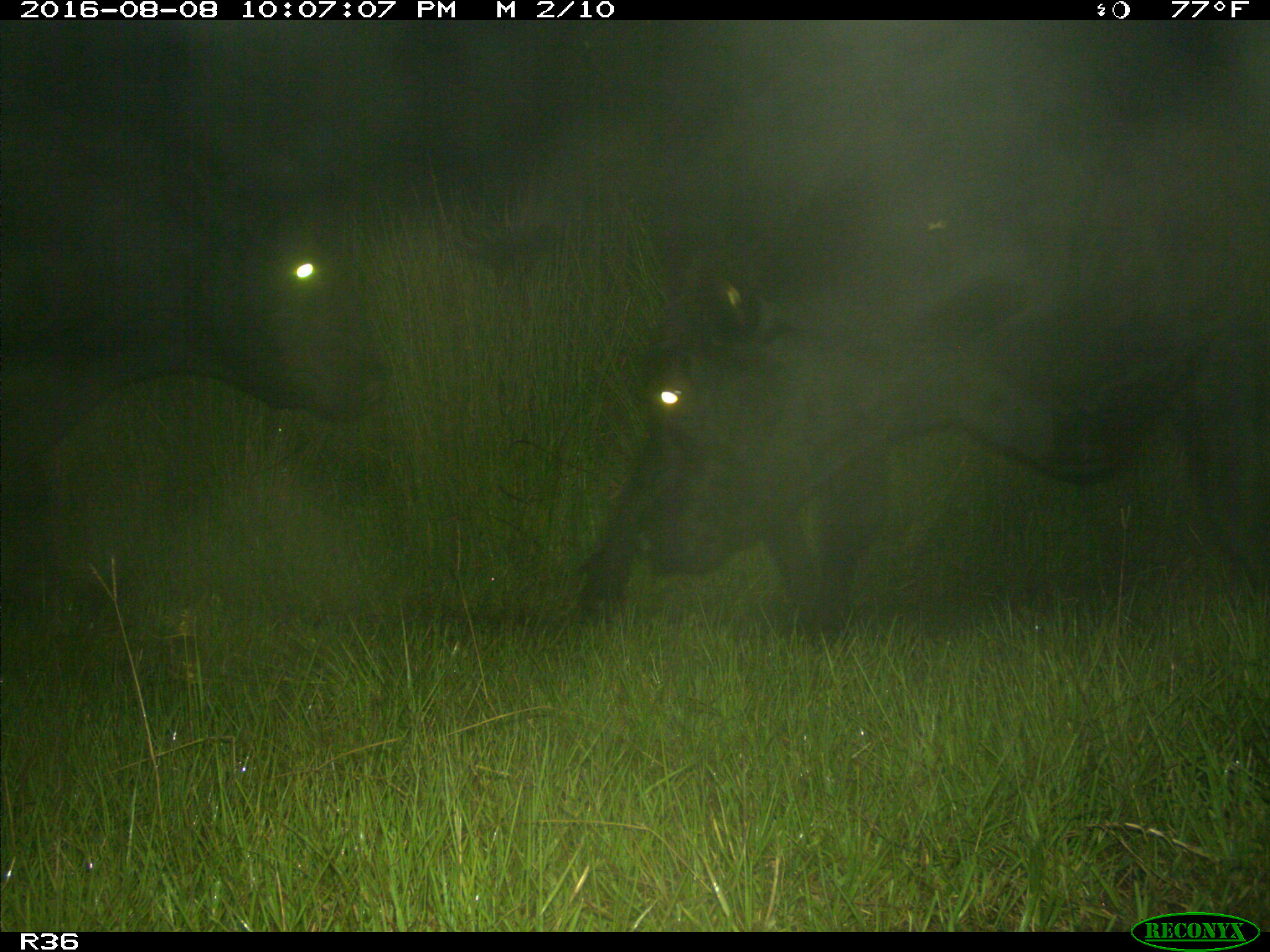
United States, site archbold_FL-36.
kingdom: Animalia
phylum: Chordata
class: Mammalia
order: Artiodactyla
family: Bovidae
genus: Bos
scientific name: Bos taurus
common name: domestic cow